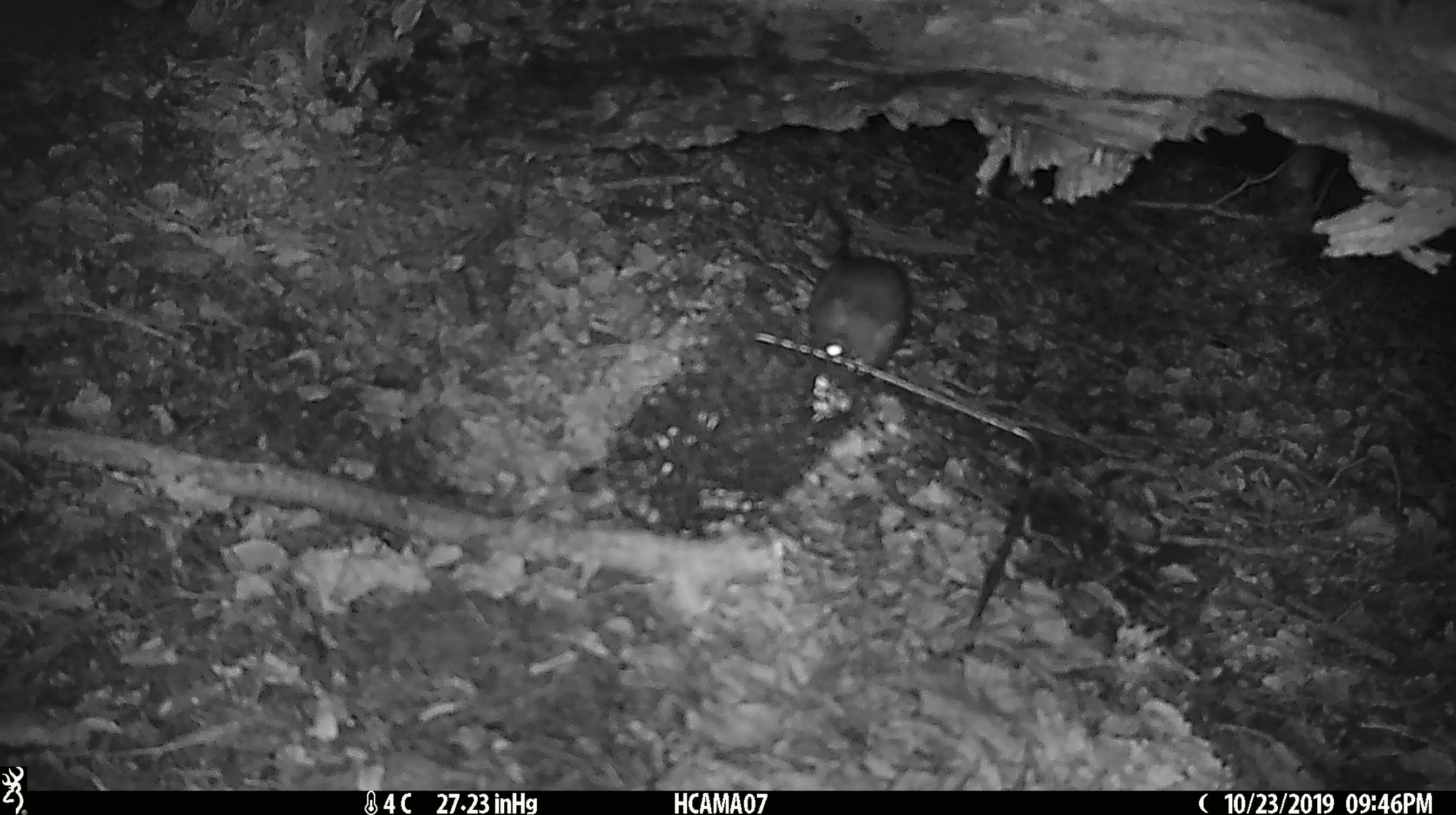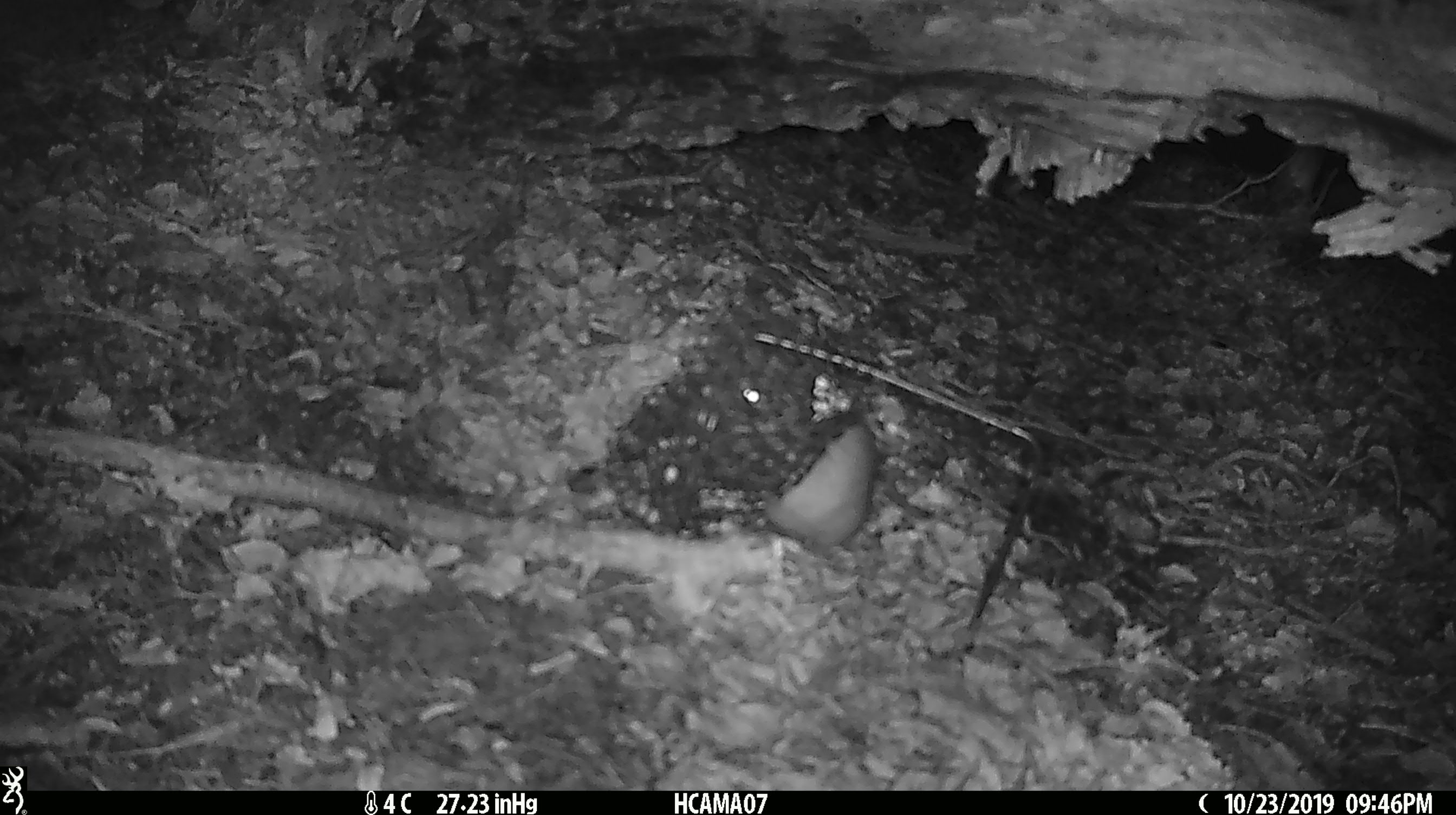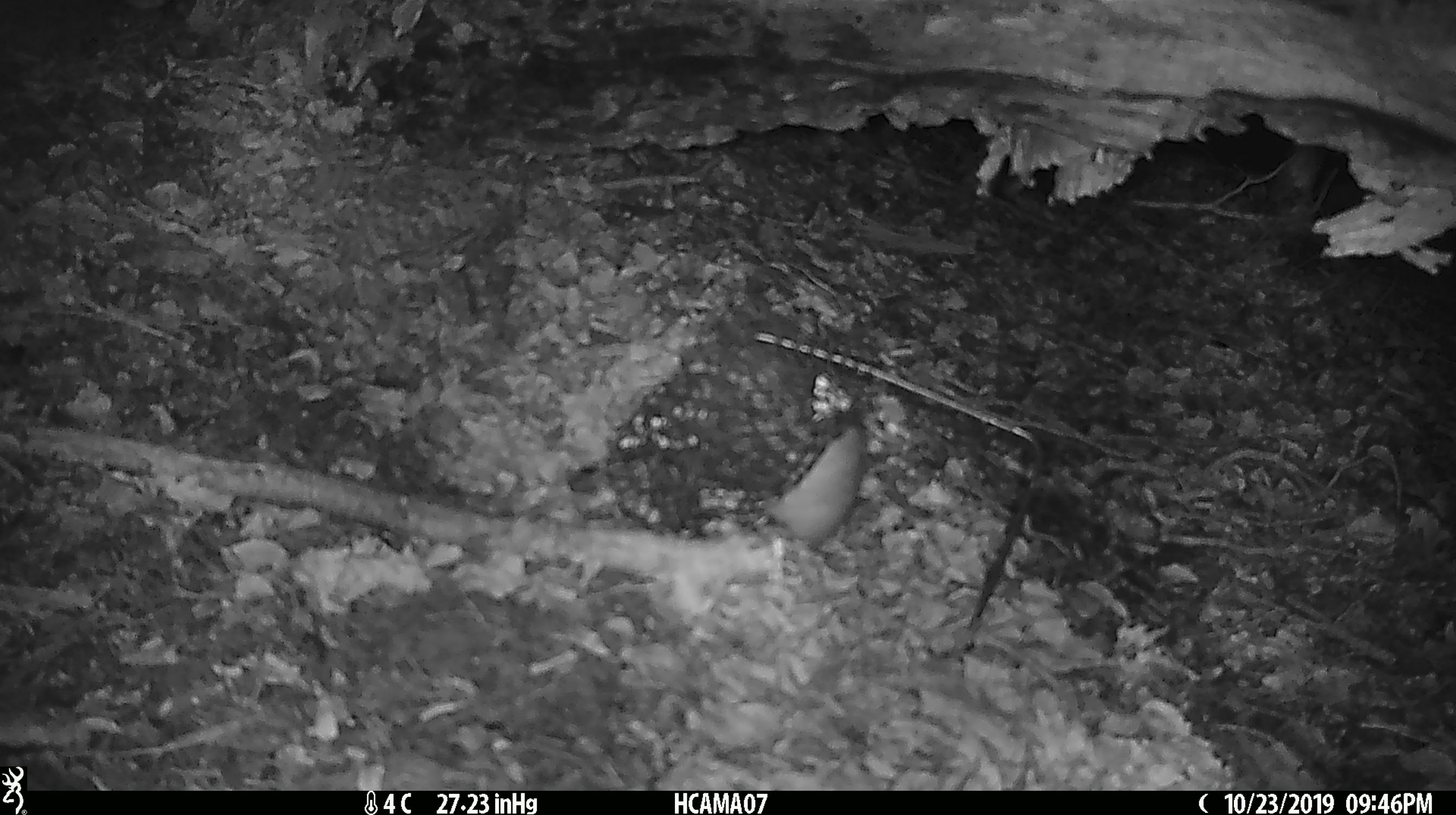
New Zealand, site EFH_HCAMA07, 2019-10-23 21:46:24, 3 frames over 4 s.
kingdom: Animalia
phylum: Chordata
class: Mammalia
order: Rodentia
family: Muridae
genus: Rattus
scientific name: Rattus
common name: rat